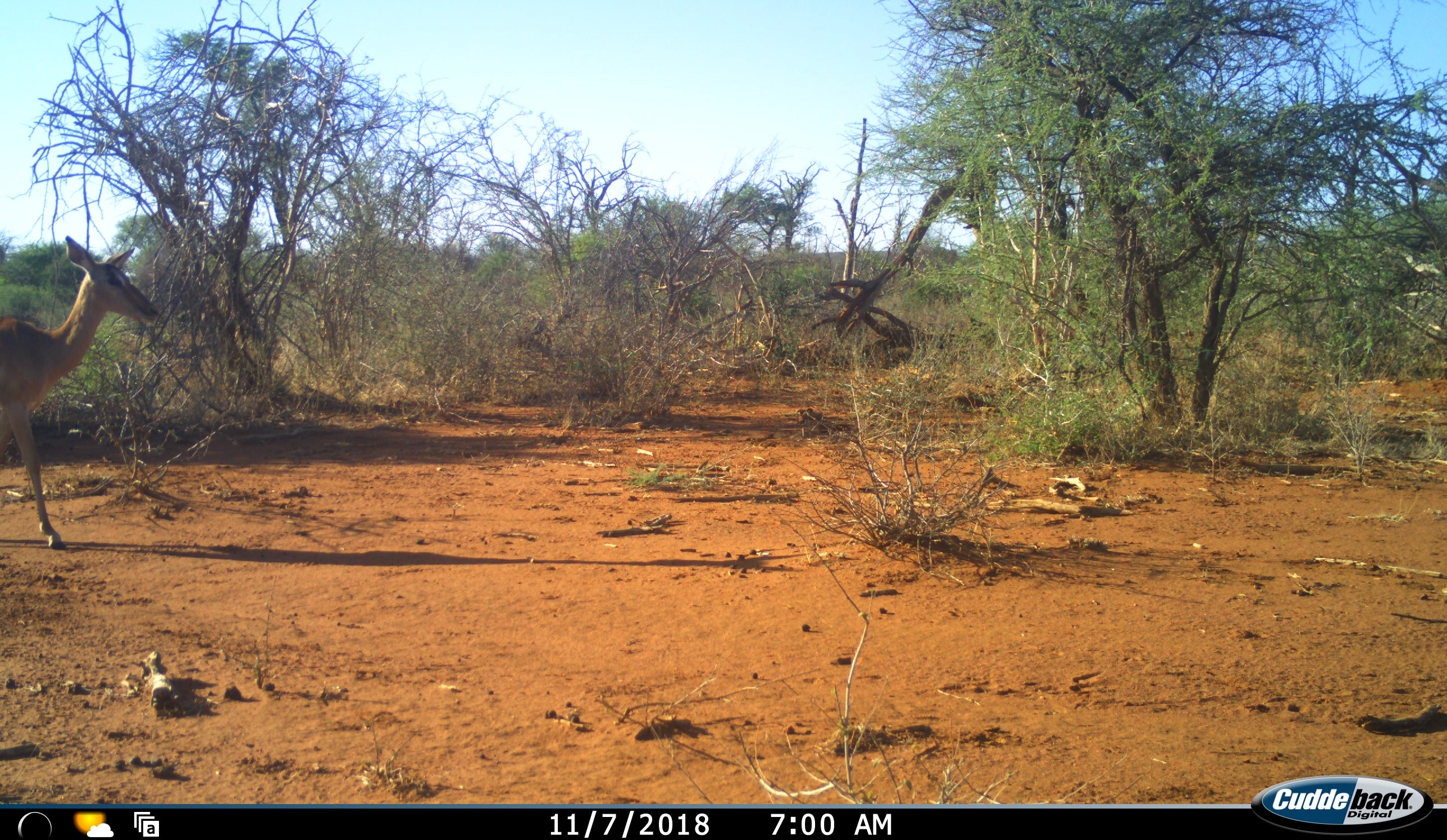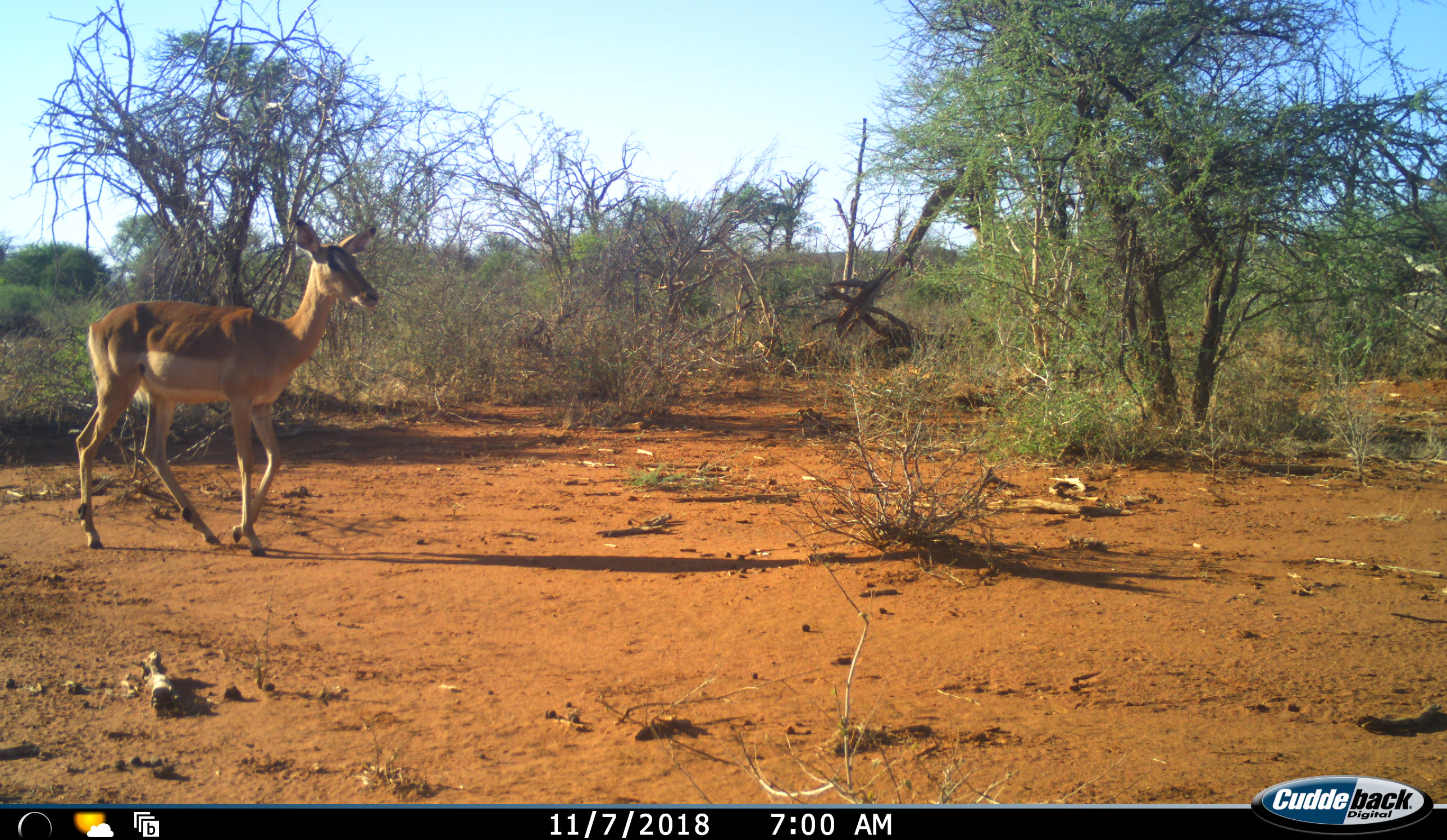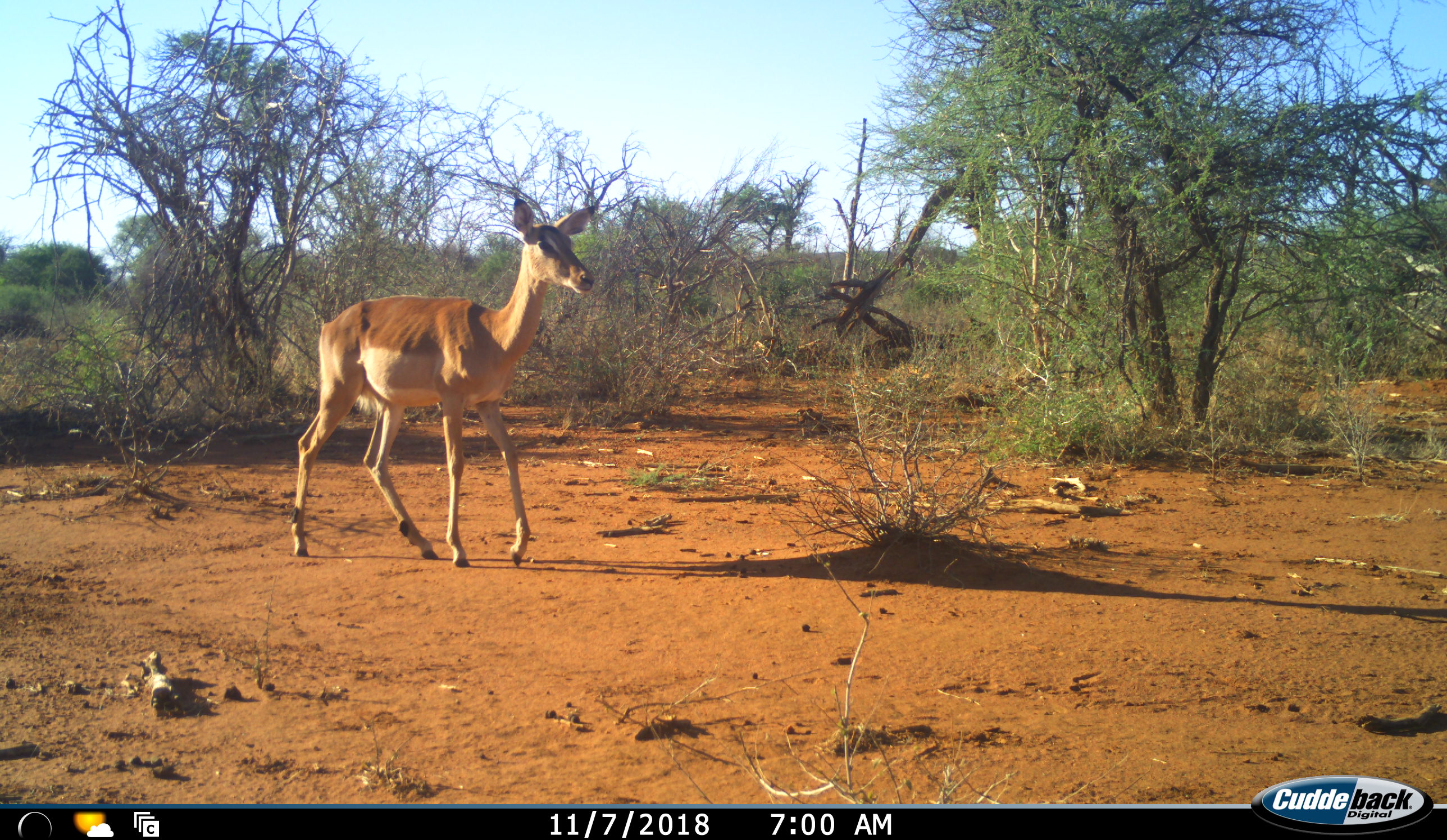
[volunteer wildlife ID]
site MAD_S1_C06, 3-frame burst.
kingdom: Animalia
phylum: Chordata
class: Mammalia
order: Artiodactyla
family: Bovidae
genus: Aepyceros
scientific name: Aepyceros melampus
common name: impala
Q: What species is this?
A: Impala (Aepyceros melampus).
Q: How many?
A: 1.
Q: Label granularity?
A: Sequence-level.